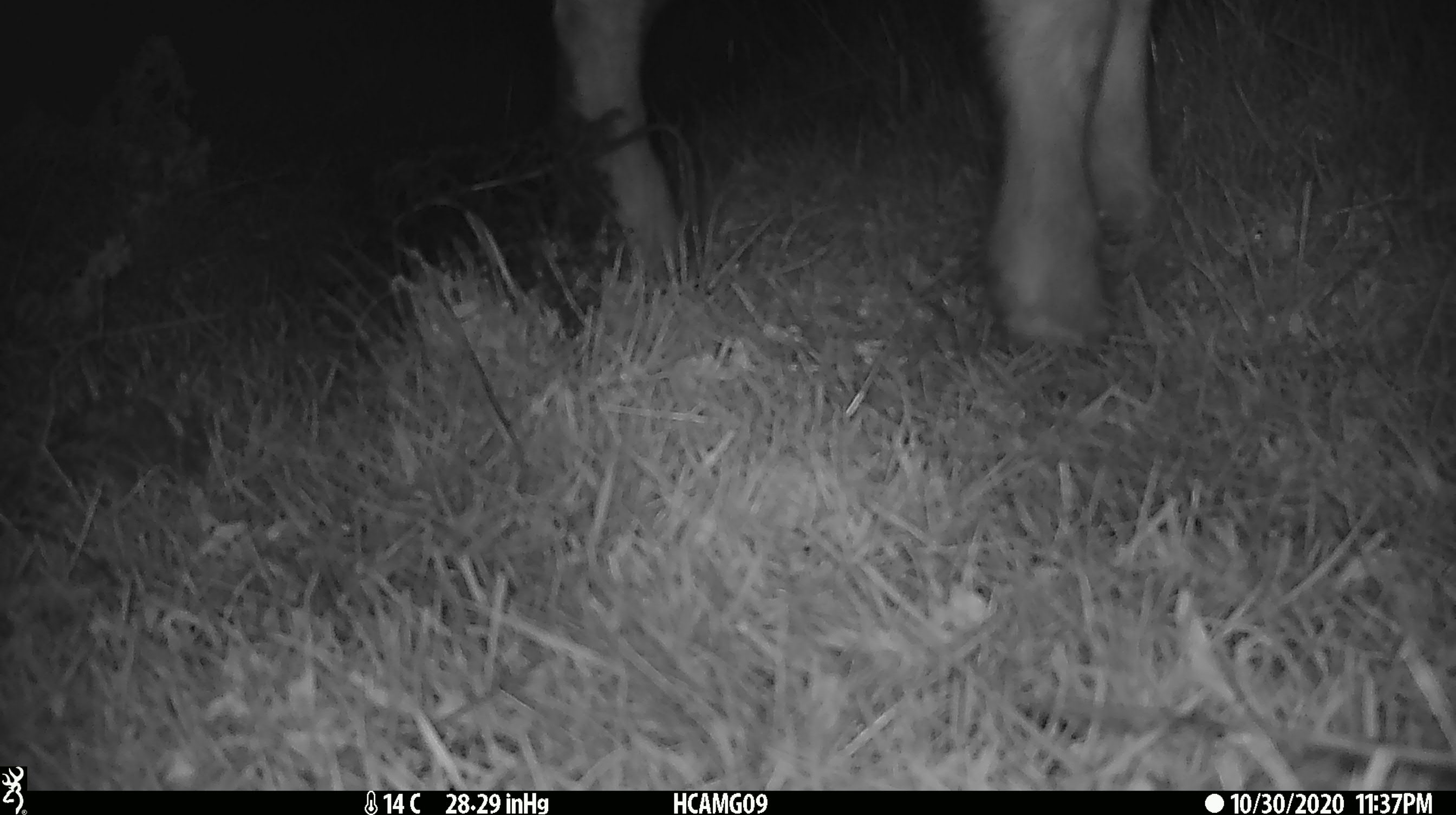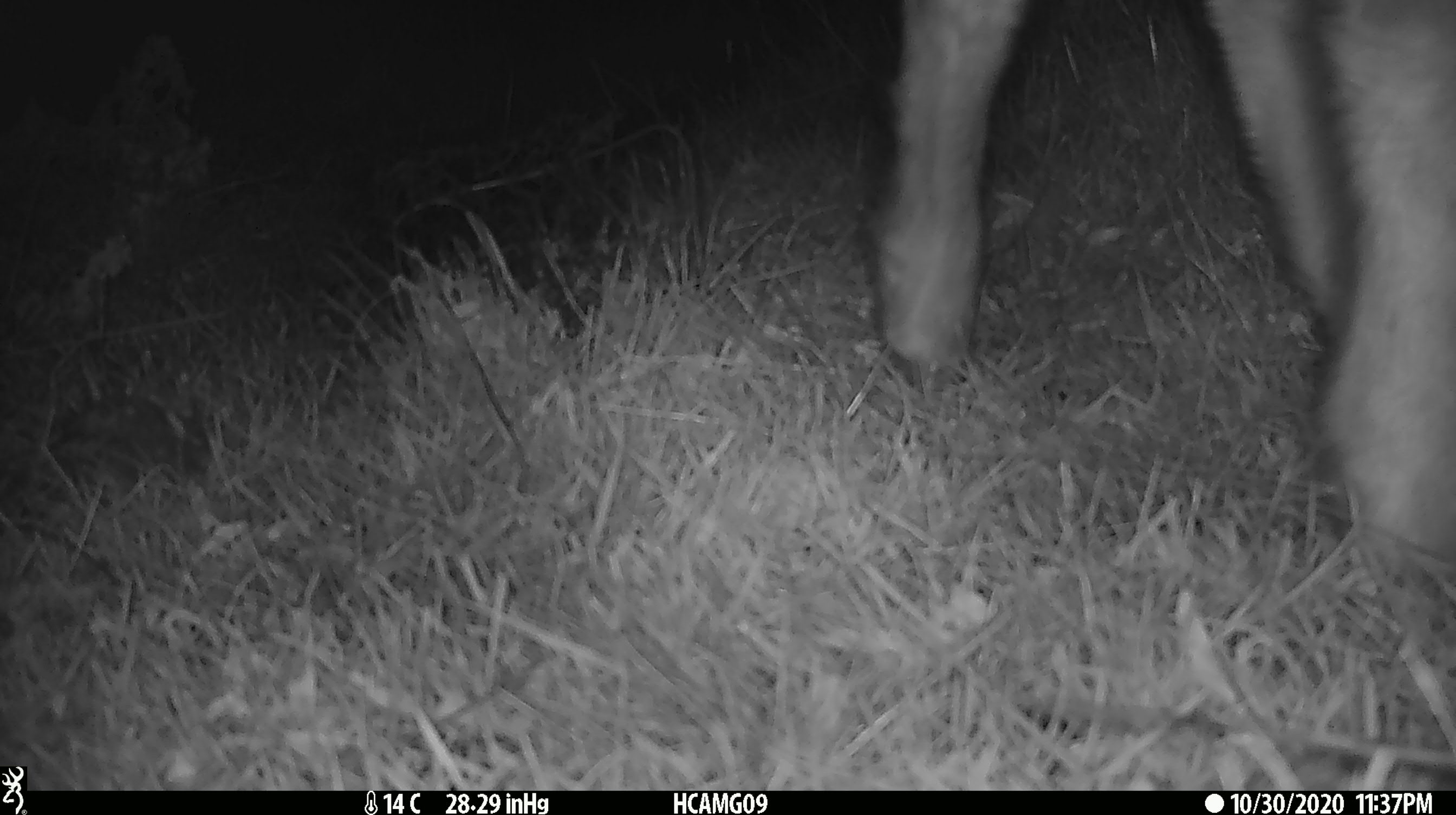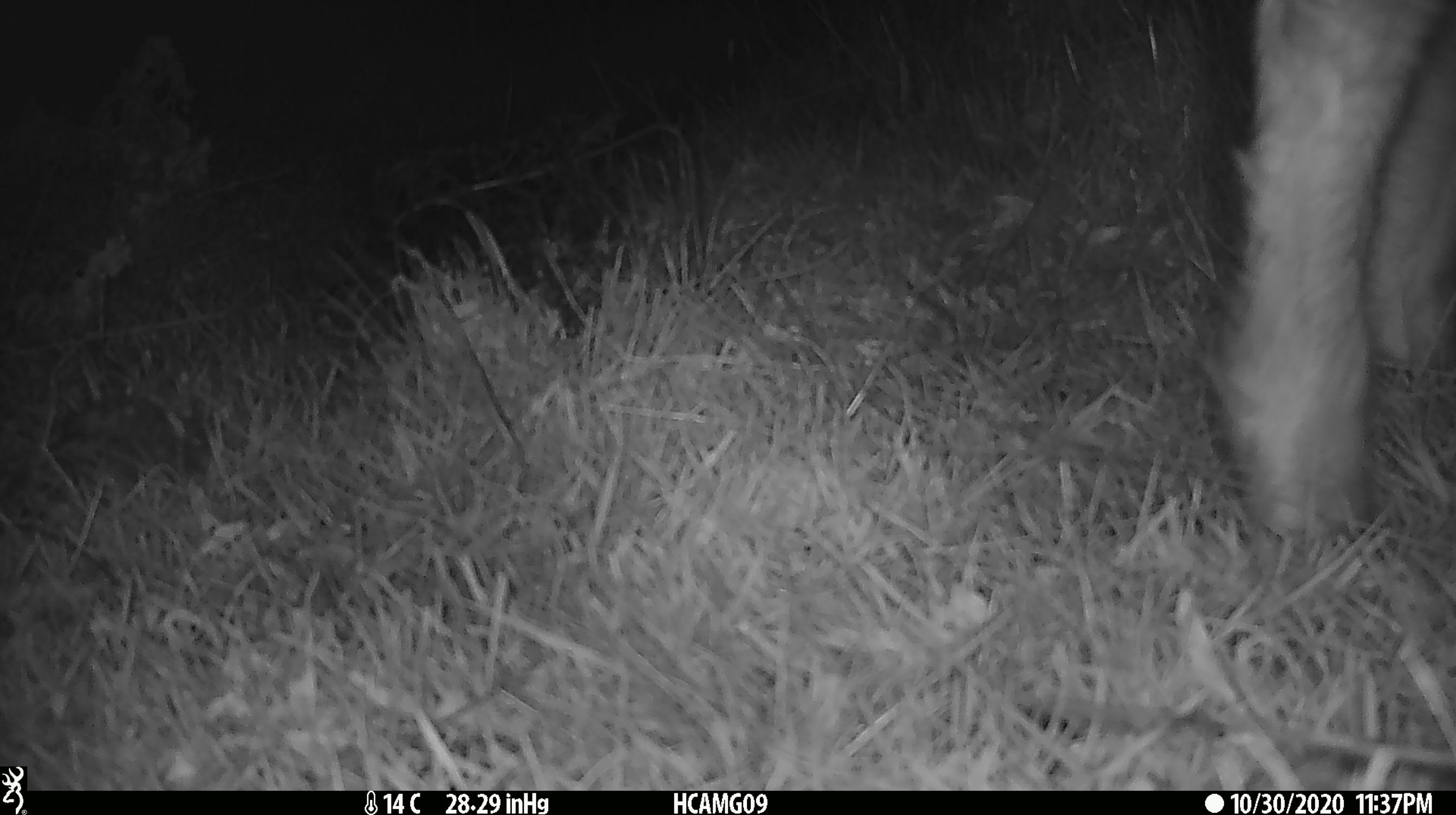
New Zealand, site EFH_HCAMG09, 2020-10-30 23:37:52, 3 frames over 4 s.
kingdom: Animalia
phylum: Chordata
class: Mammalia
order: Artiodactyla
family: Bovidae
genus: Ovis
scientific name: Ovis aries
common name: domestic sheep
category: sheep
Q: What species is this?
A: Sheep (domestic sheep) (Ovis aries).